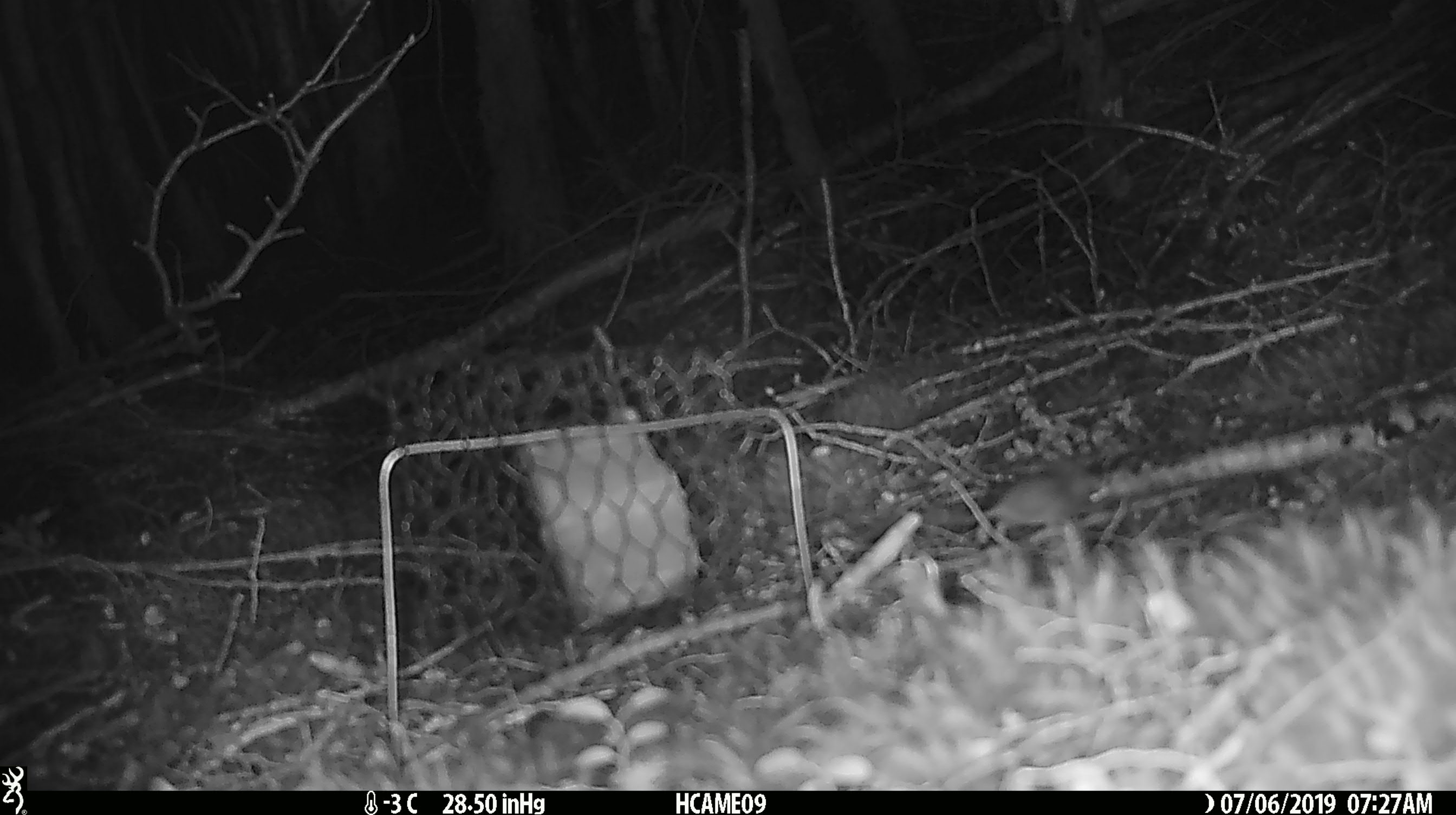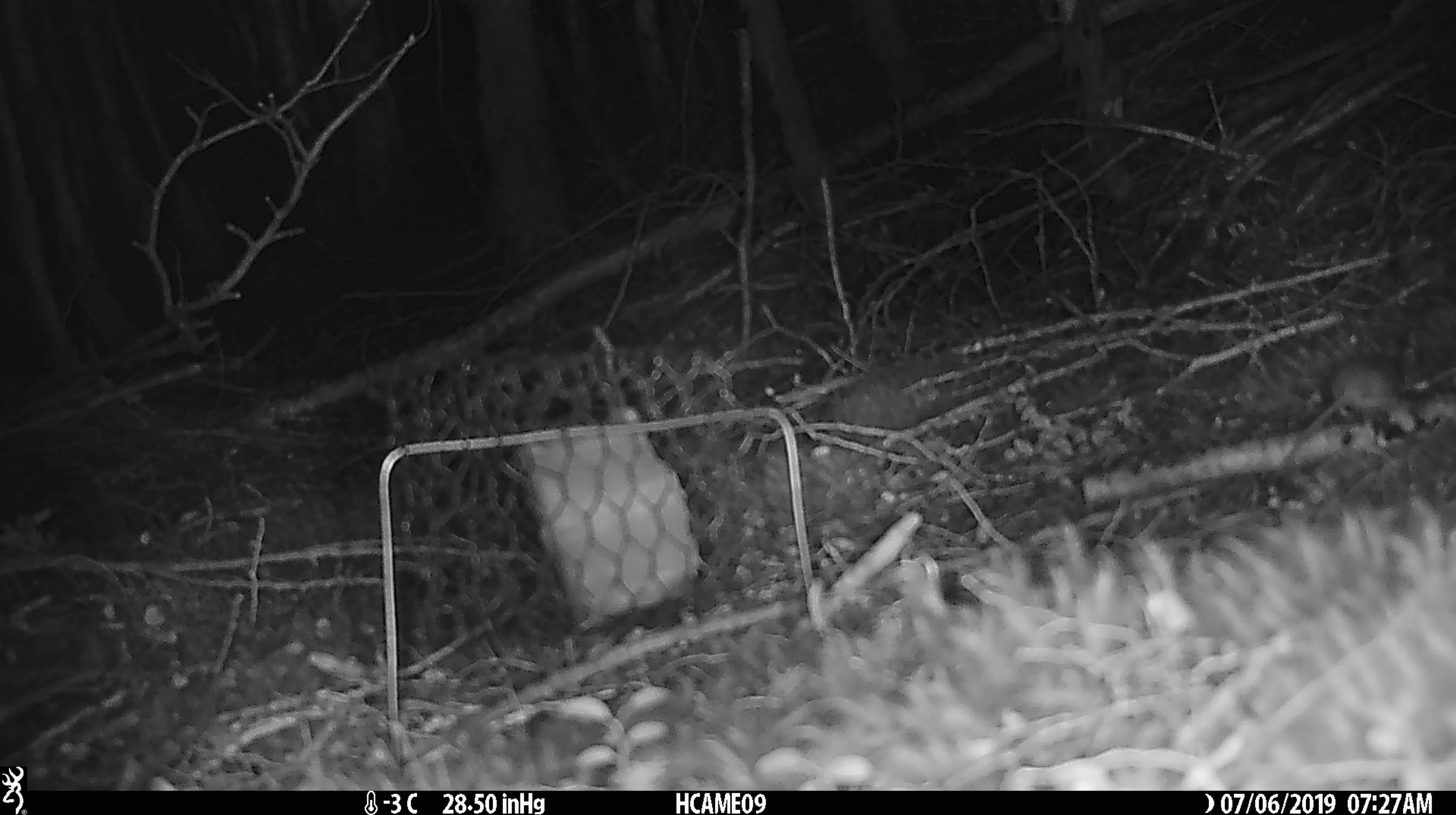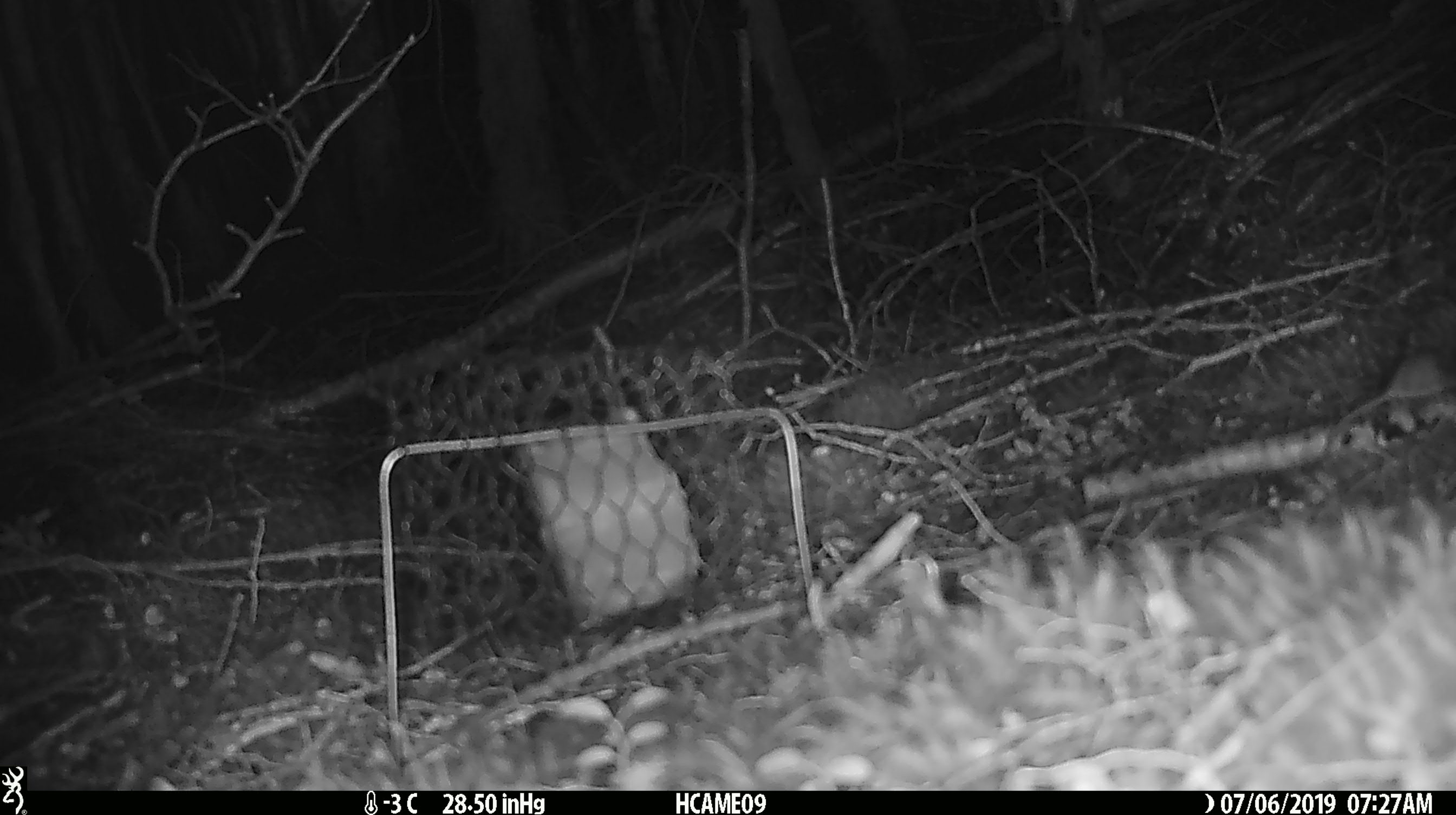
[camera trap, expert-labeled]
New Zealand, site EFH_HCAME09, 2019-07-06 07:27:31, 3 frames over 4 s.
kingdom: Animalia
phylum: Chordata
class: Mammalia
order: Rodentia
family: Muridae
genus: Mus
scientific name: Mus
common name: mouse